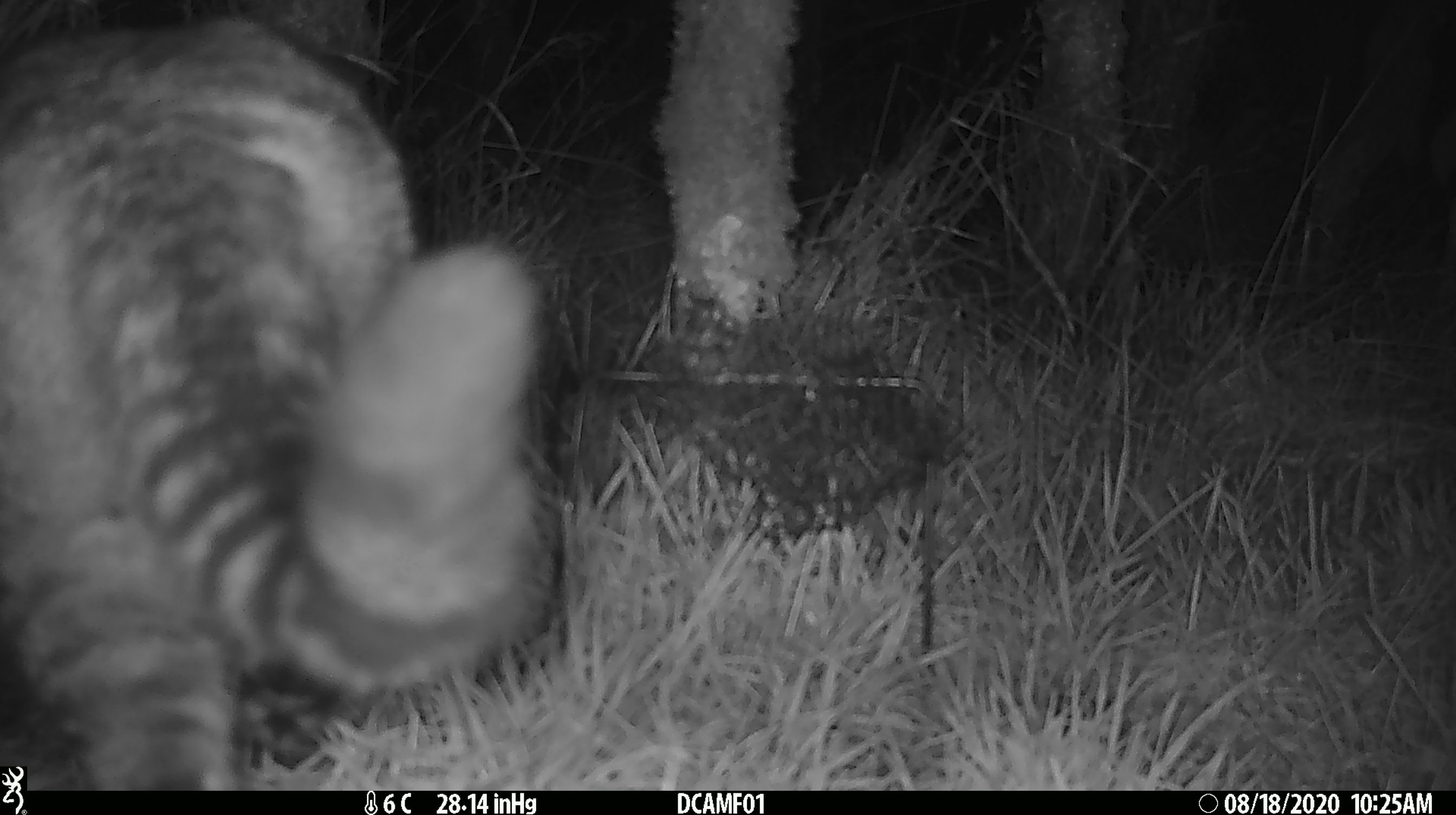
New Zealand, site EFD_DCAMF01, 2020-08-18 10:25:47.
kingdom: Animalia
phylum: Chordata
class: Mammalia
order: Carnivora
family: Felidae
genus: Felis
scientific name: Felis catus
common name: domestic cat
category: cat